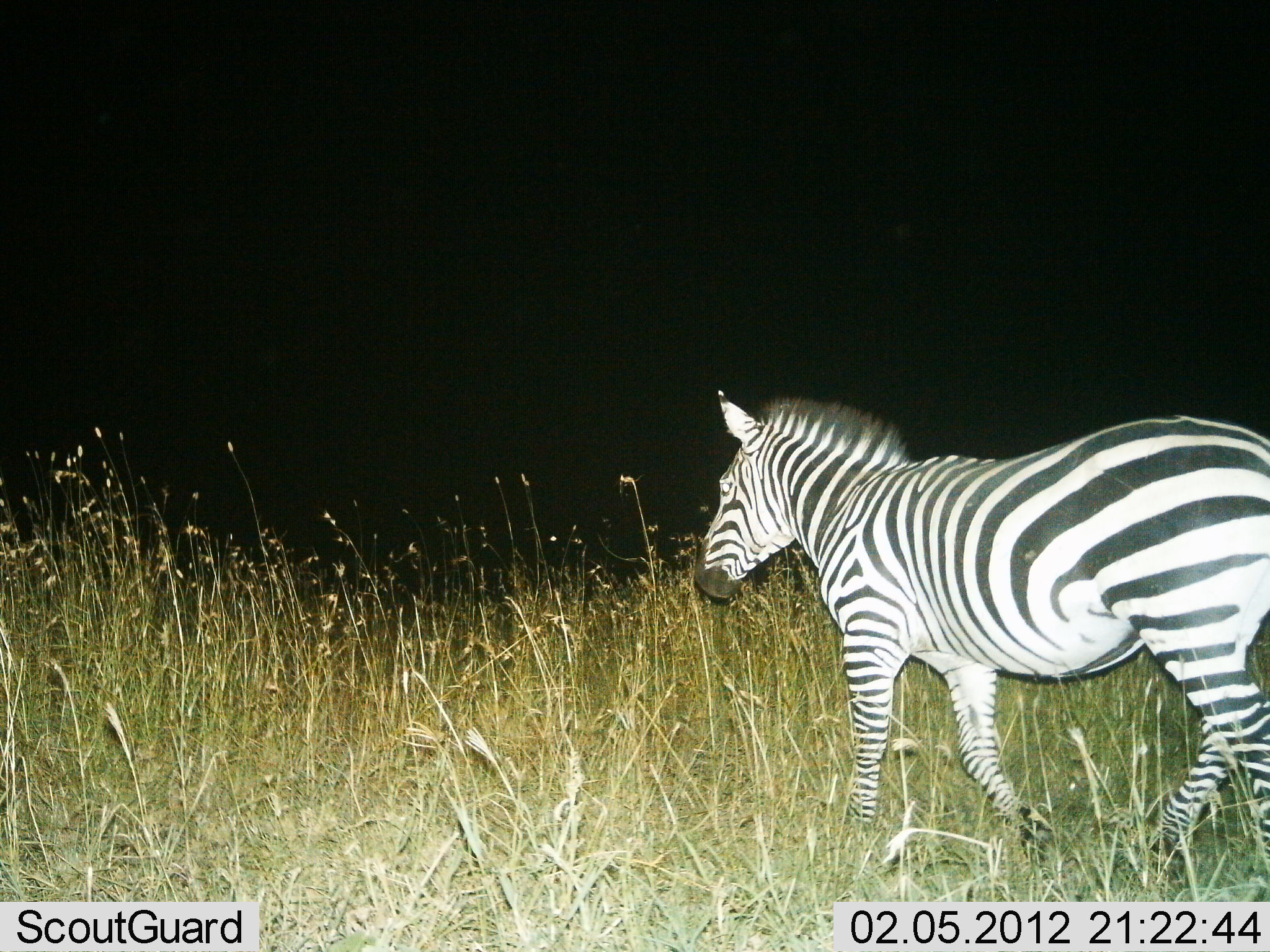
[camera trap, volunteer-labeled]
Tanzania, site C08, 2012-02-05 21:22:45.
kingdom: Animalia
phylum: Chordata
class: Mammalia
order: Perissodactyla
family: Equidae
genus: Equus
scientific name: Equus quagga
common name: plains zebra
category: zebra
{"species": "zebra (plains zebra) (Equus quagga)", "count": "1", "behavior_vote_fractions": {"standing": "16%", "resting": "0%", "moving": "84%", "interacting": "0%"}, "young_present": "0%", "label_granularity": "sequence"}